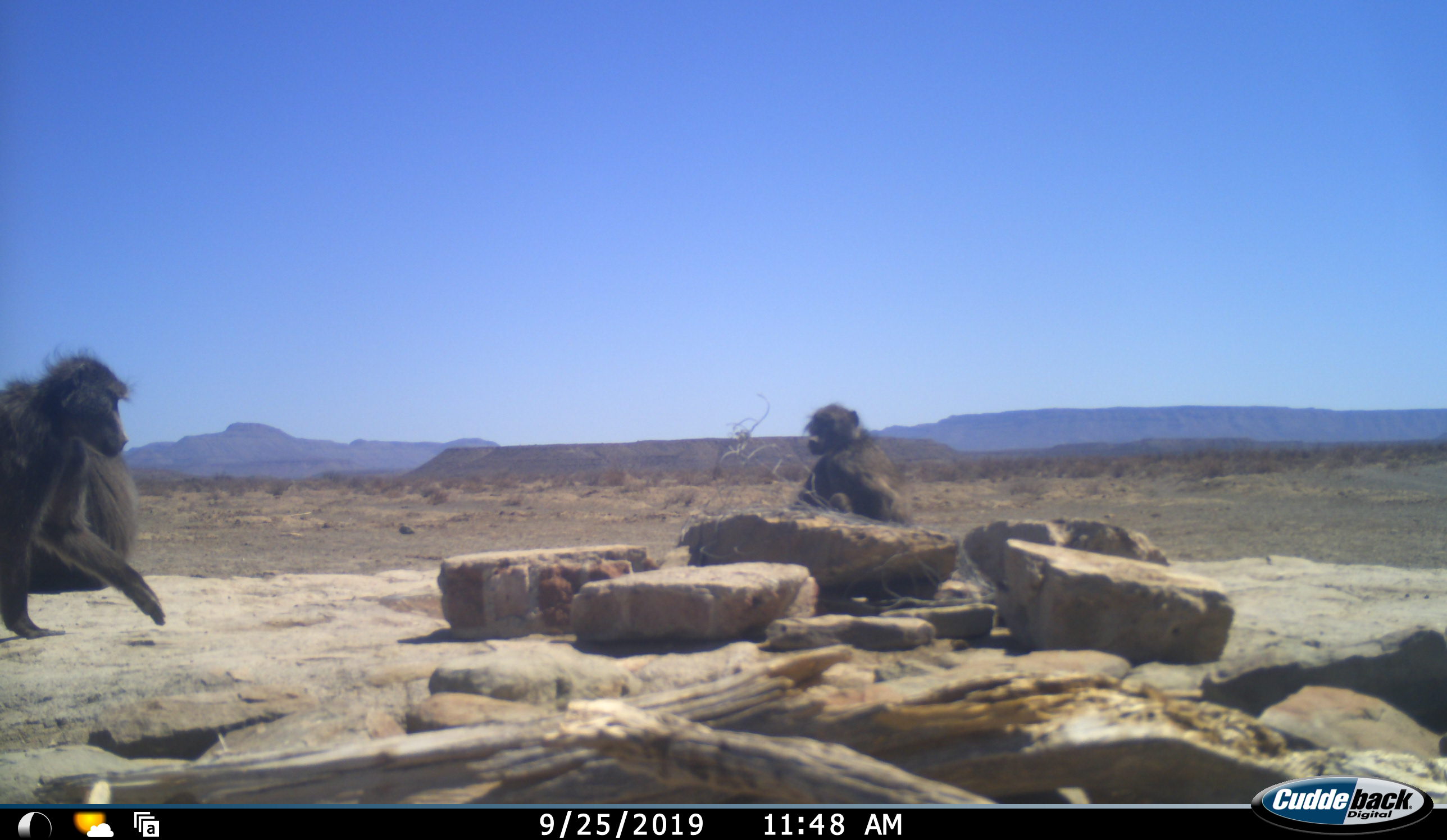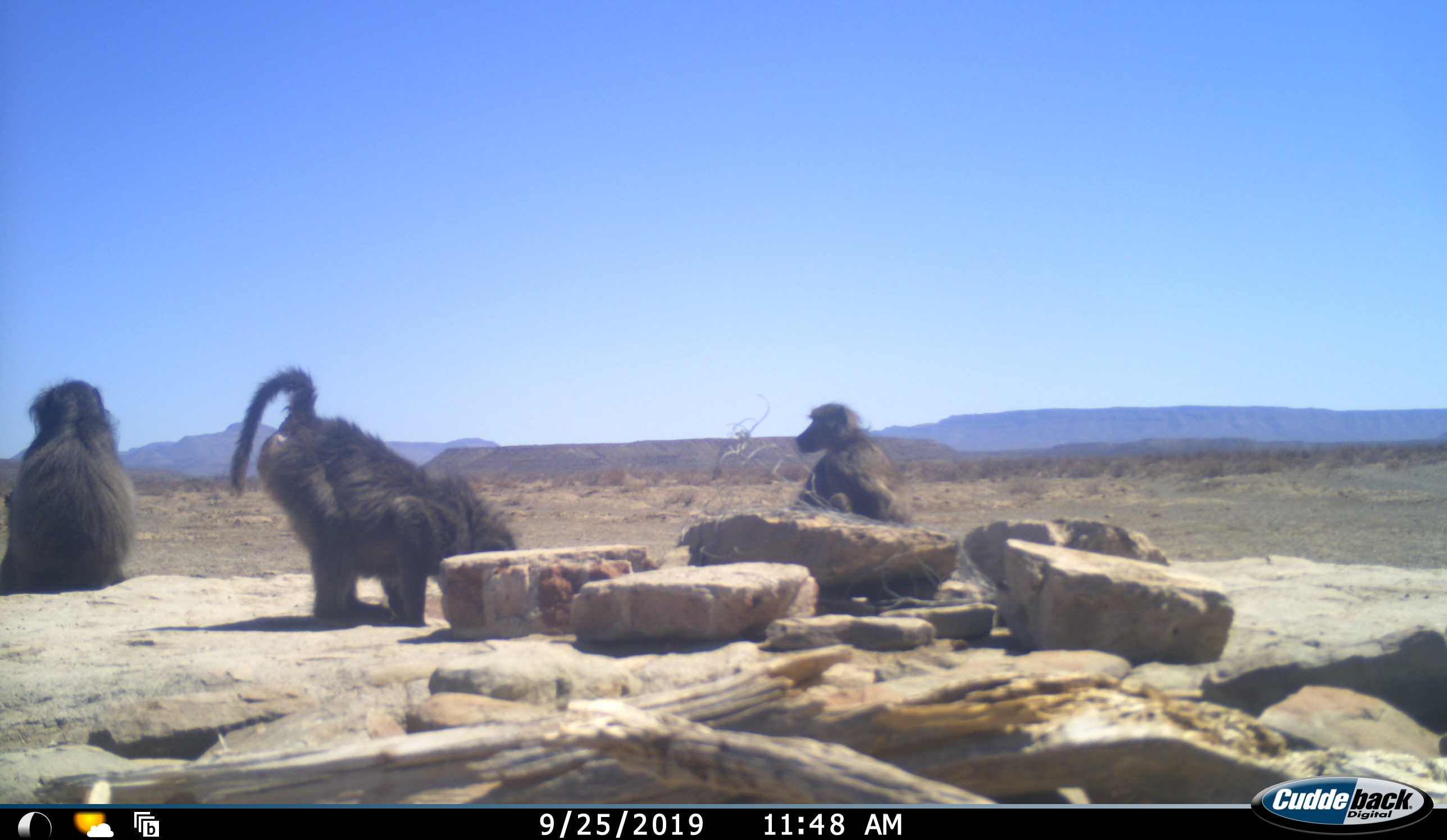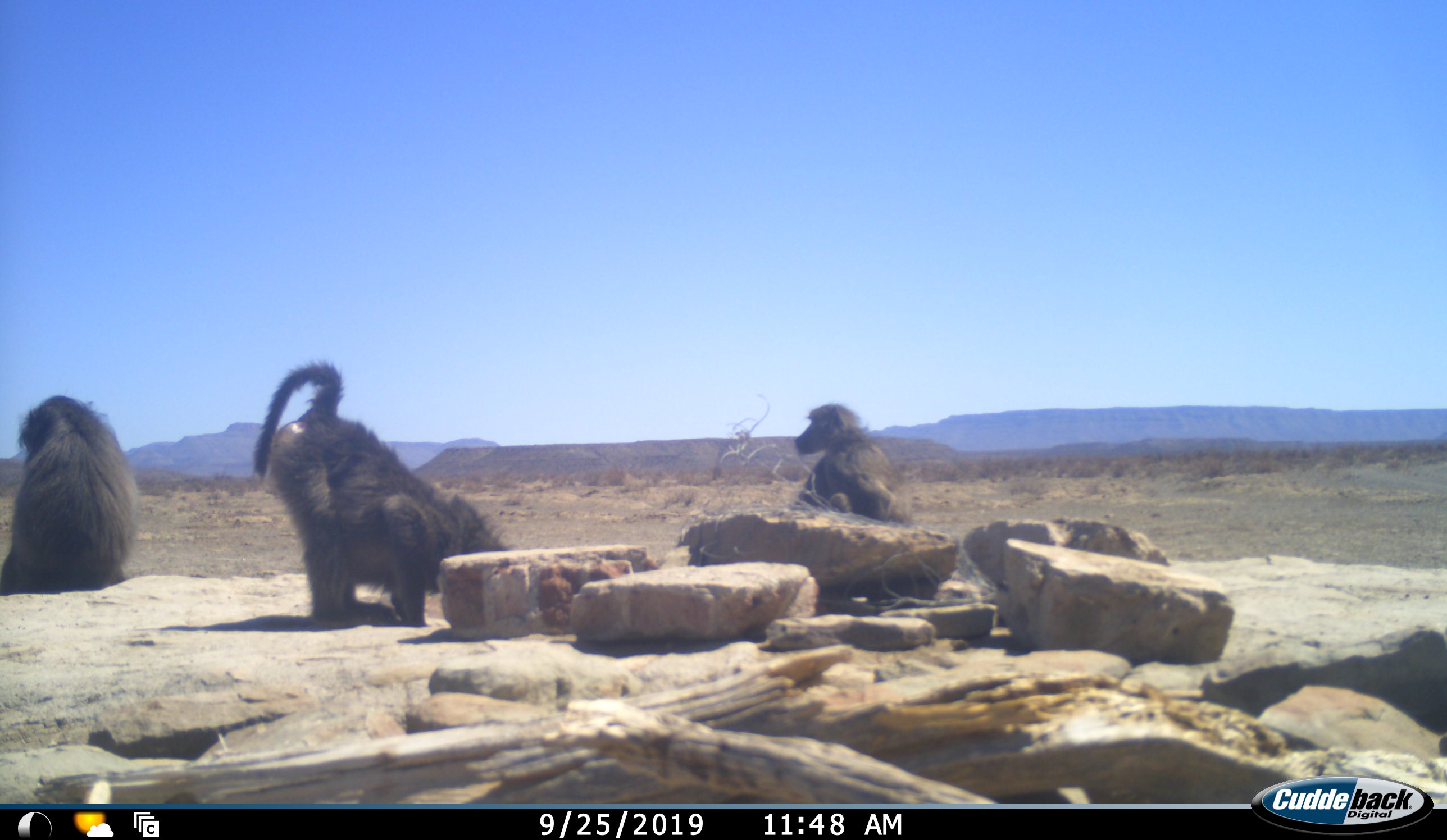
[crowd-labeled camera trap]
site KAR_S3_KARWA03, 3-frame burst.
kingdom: Animalia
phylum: Chordata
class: Mammalia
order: Primates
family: Cercopithecidae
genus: Papio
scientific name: Papio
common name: baboon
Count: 3.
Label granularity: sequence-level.